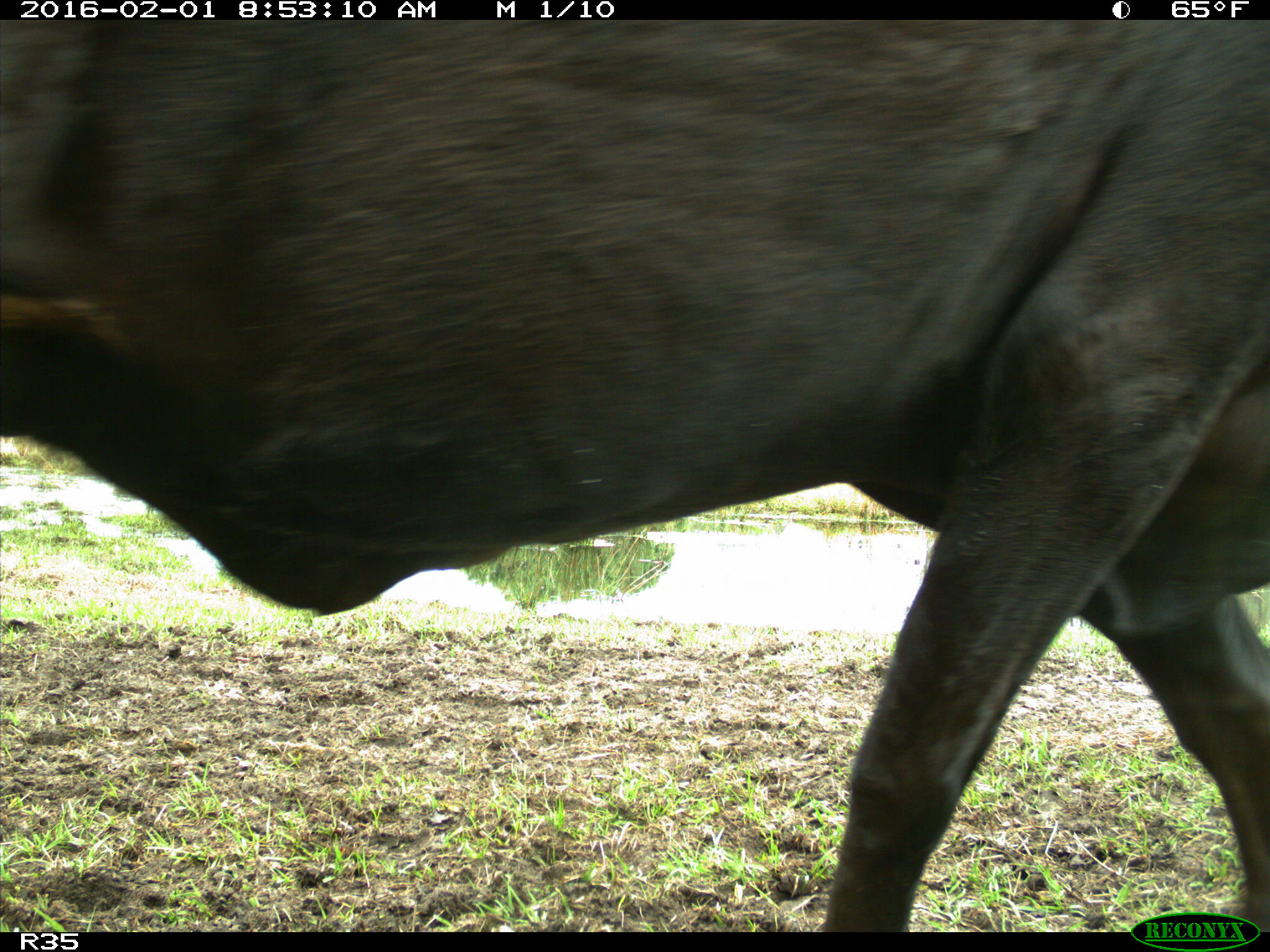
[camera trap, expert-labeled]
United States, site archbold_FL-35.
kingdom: Animalia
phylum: Chordata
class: Mammalia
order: Artiodactyla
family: Bovidae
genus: Bos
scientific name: Bos taurus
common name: domestic cow